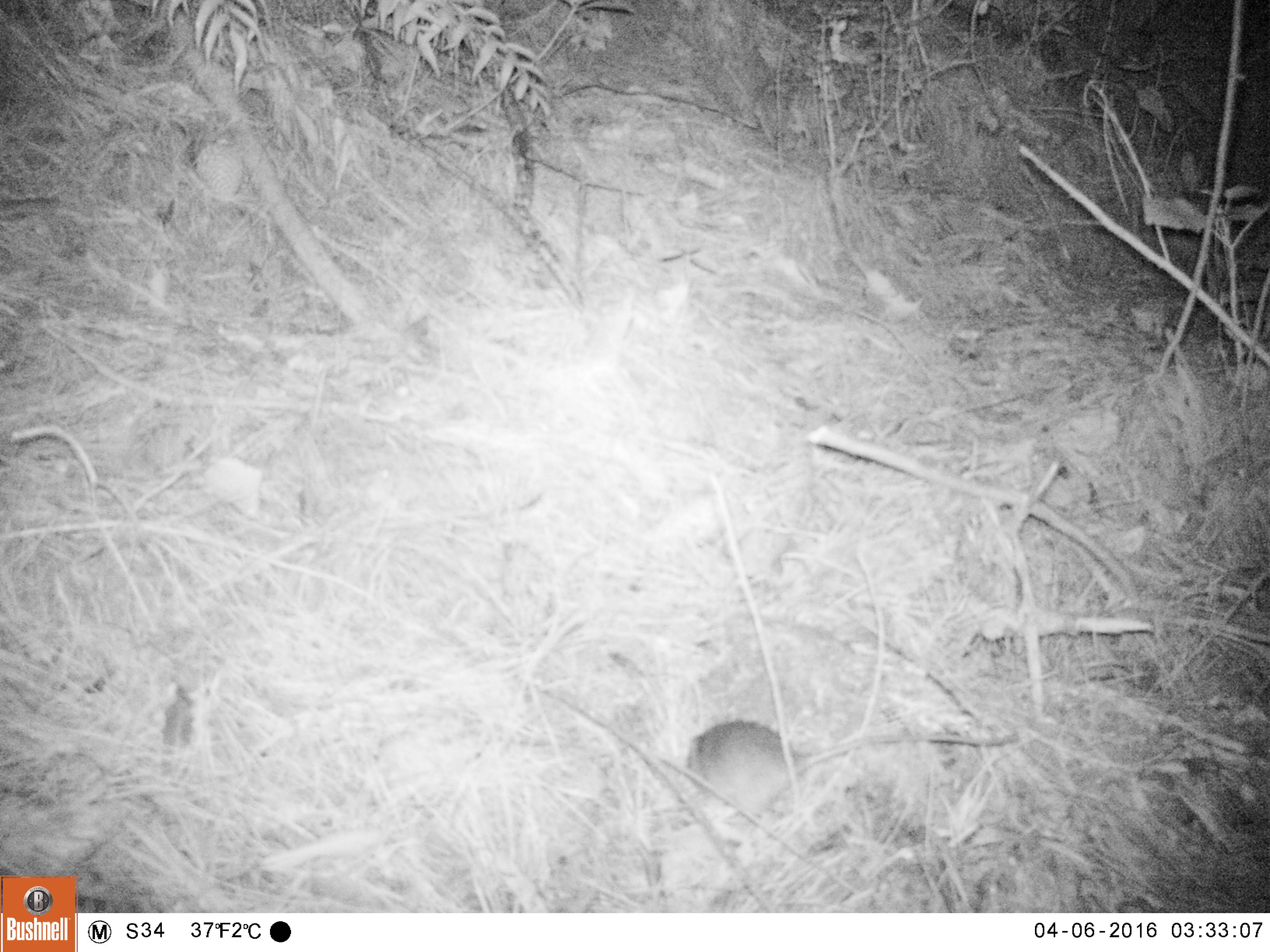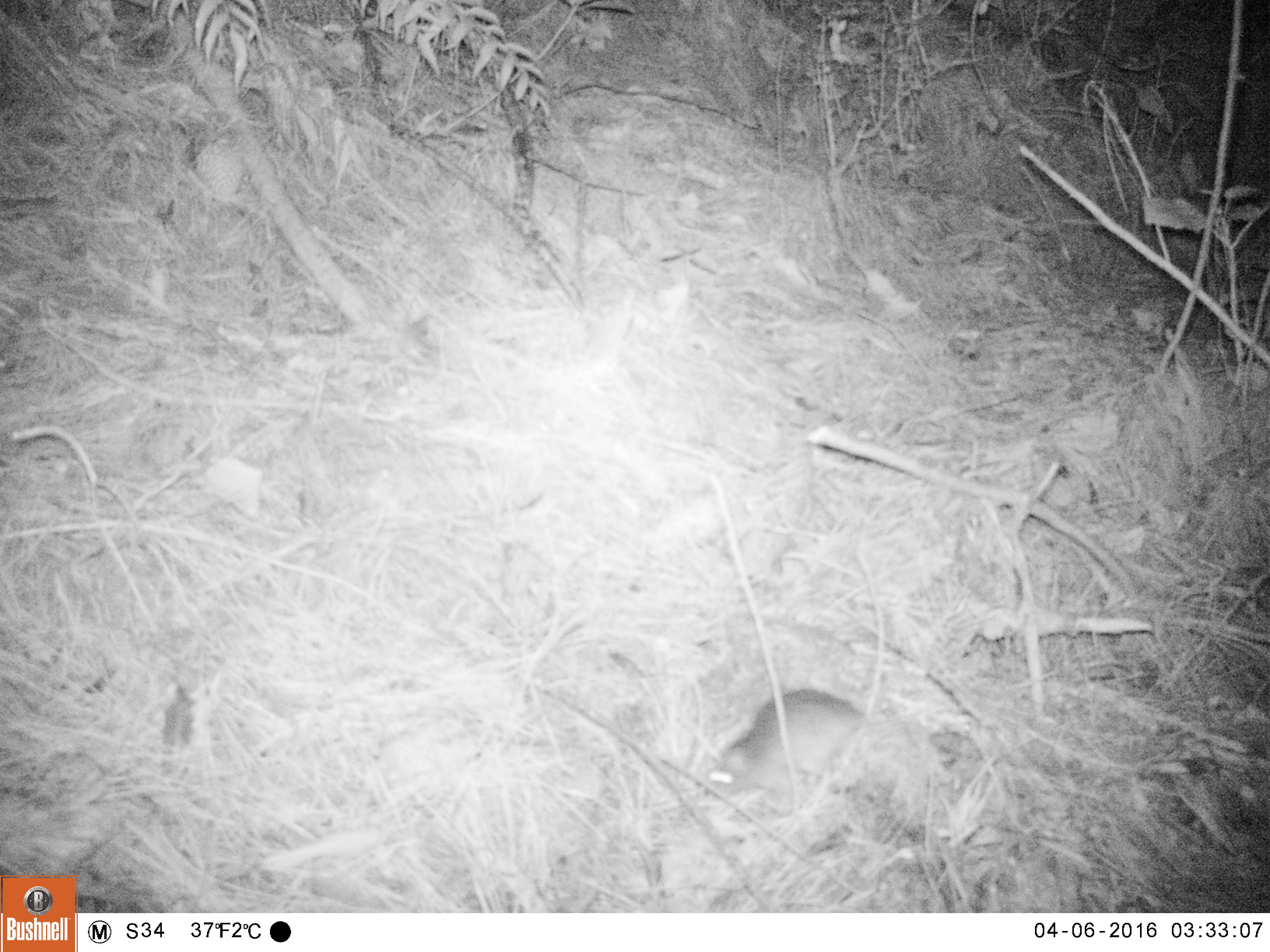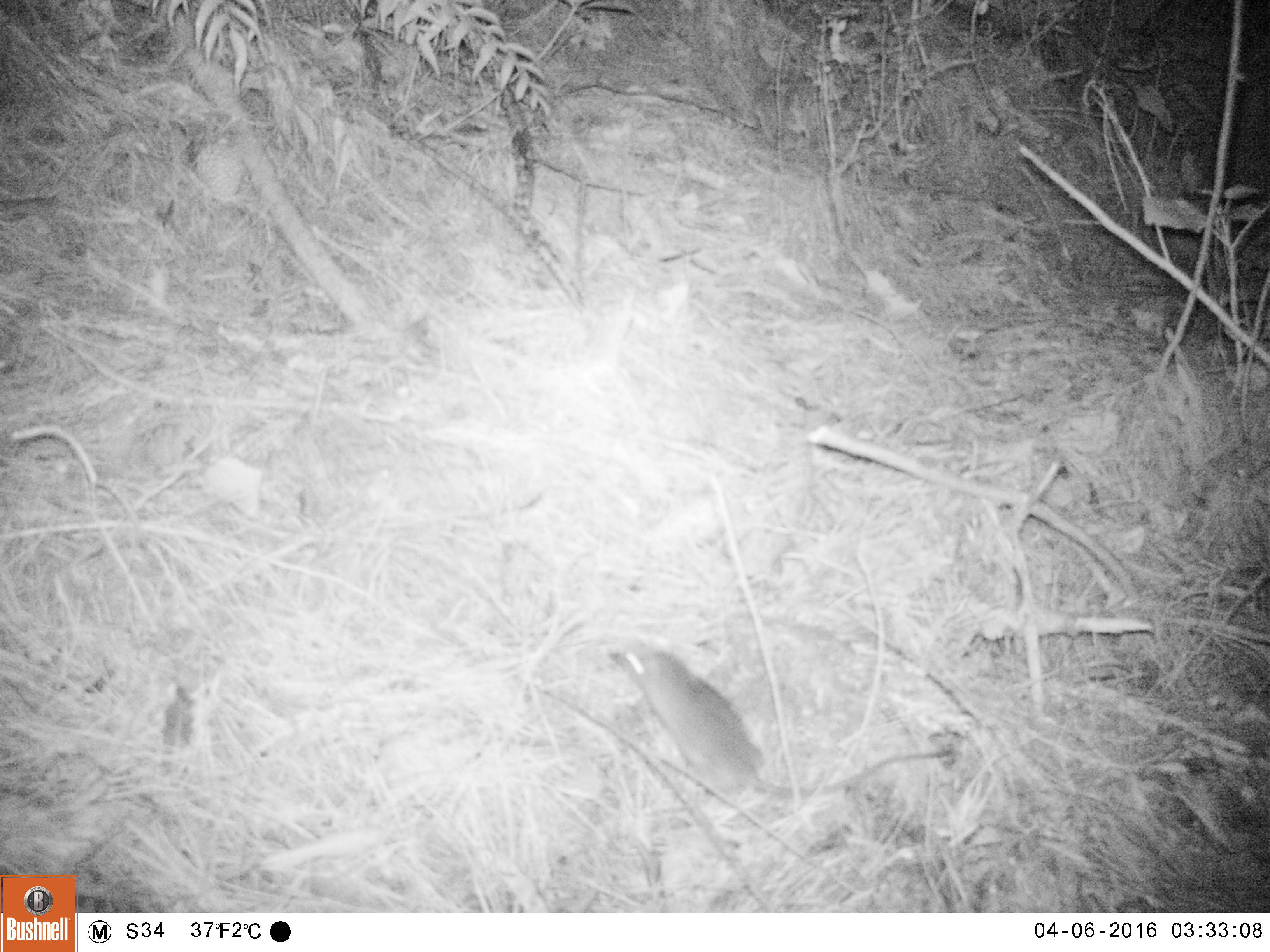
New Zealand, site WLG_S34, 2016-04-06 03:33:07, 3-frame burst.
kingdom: Animalia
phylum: Chordata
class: Mammalia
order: Rodentia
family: Muridae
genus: Rattus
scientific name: Rattus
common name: rat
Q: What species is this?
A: Rat (Rattus).